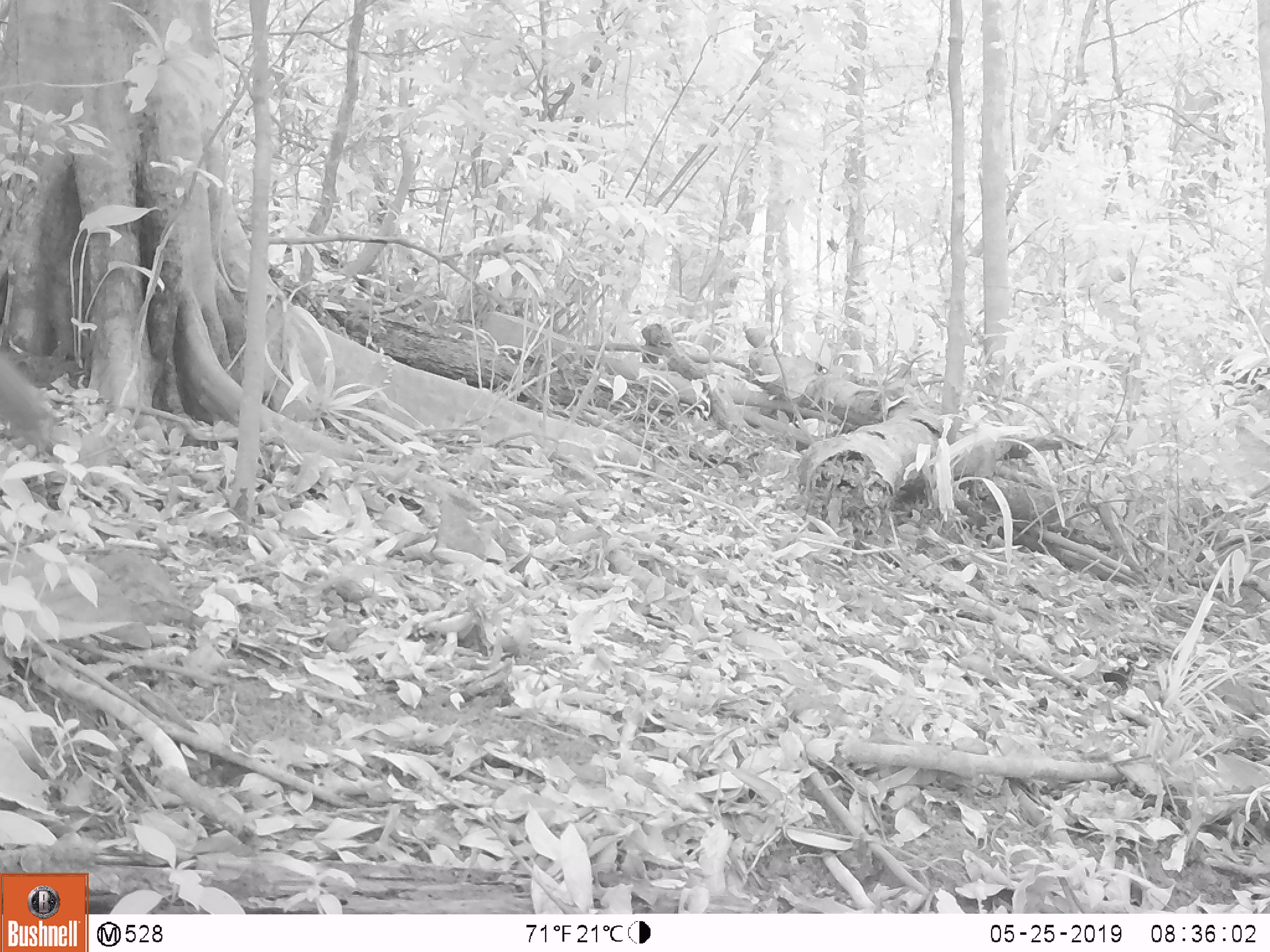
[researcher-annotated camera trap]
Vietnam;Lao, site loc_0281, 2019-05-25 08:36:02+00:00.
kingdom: Animalia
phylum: Chordata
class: Mammalia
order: Rodentia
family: Sciuridae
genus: Callosciurus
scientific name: Callosciurus erythraeus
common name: pallas's squirrel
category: pallass squirrel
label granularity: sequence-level